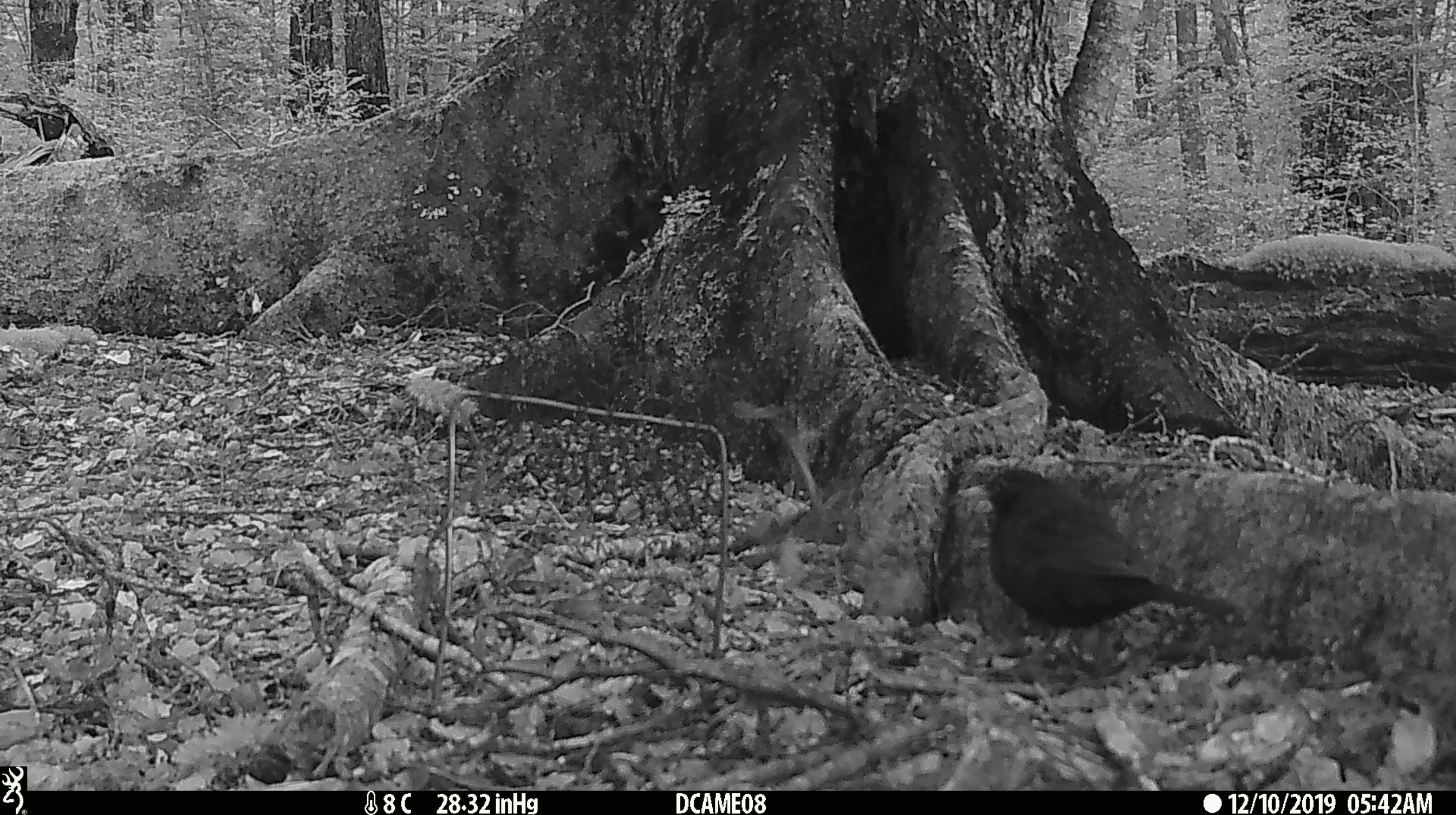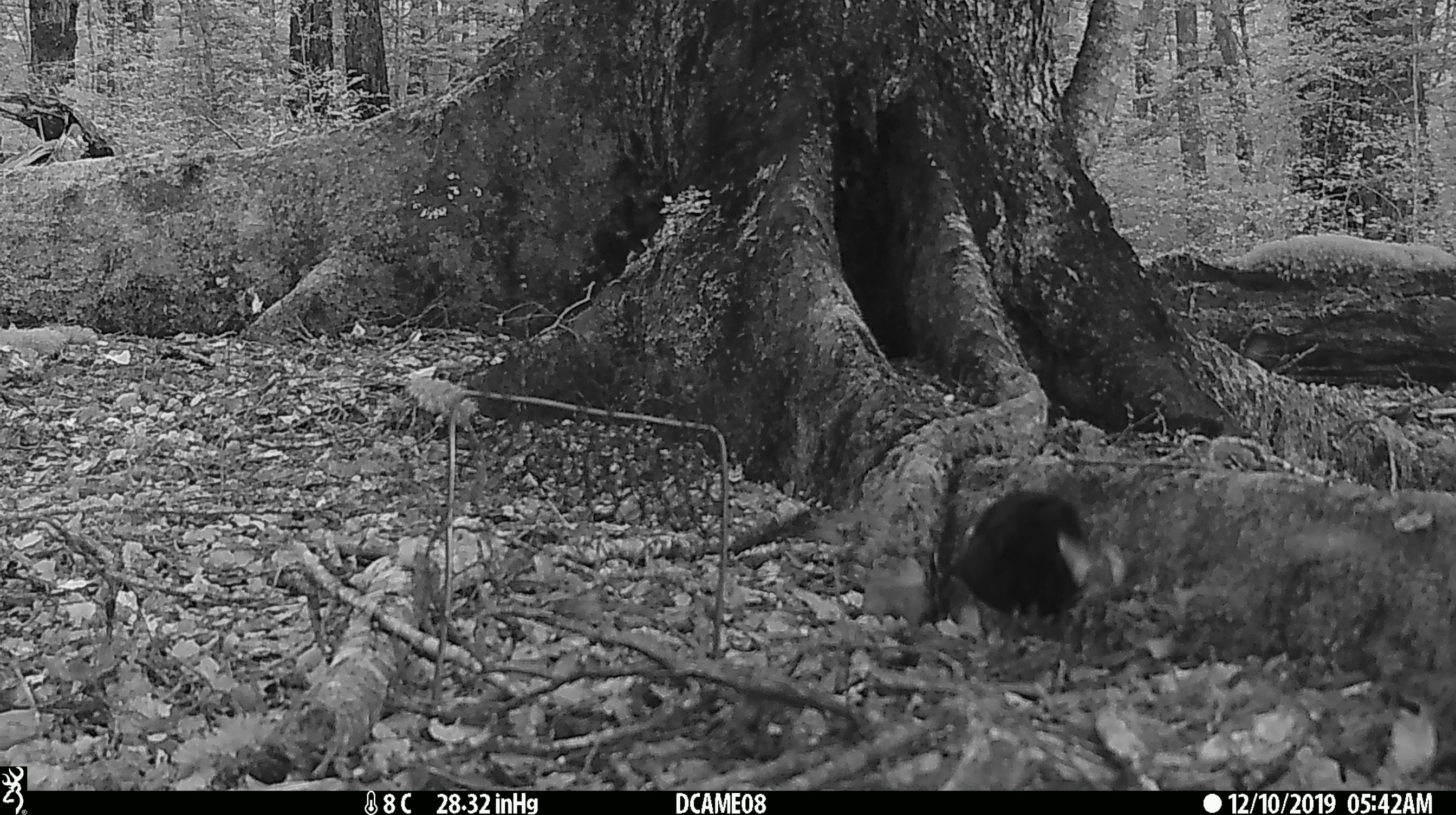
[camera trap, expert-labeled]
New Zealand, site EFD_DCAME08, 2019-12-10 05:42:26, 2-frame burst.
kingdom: Animalia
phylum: Chordata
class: Aves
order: Passeriformes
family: Turdidae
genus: Turdus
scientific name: Turdus merula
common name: eurasian blackbird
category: blackbird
Blackbird (eurasian blackbird) (Turdus merula).